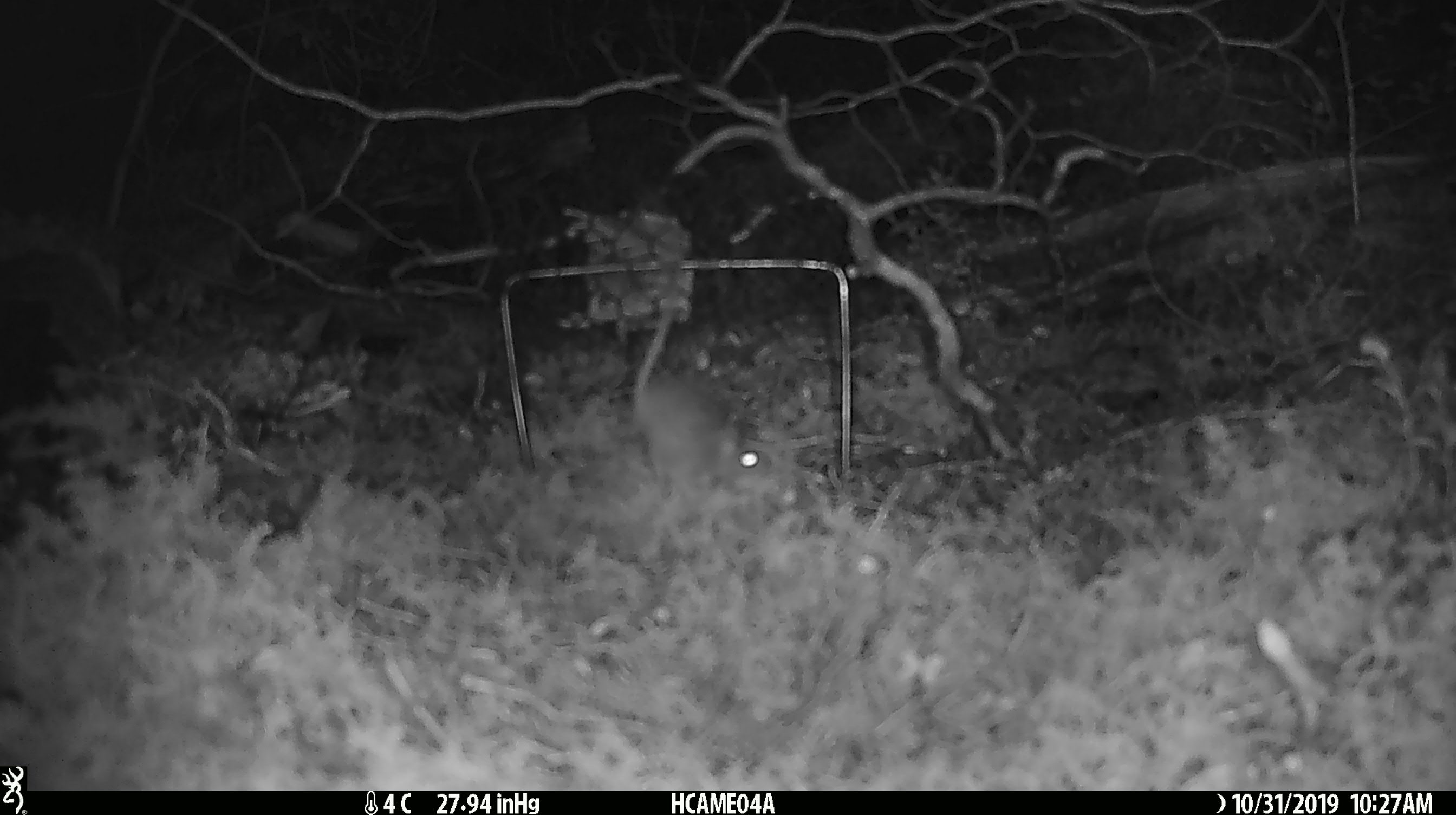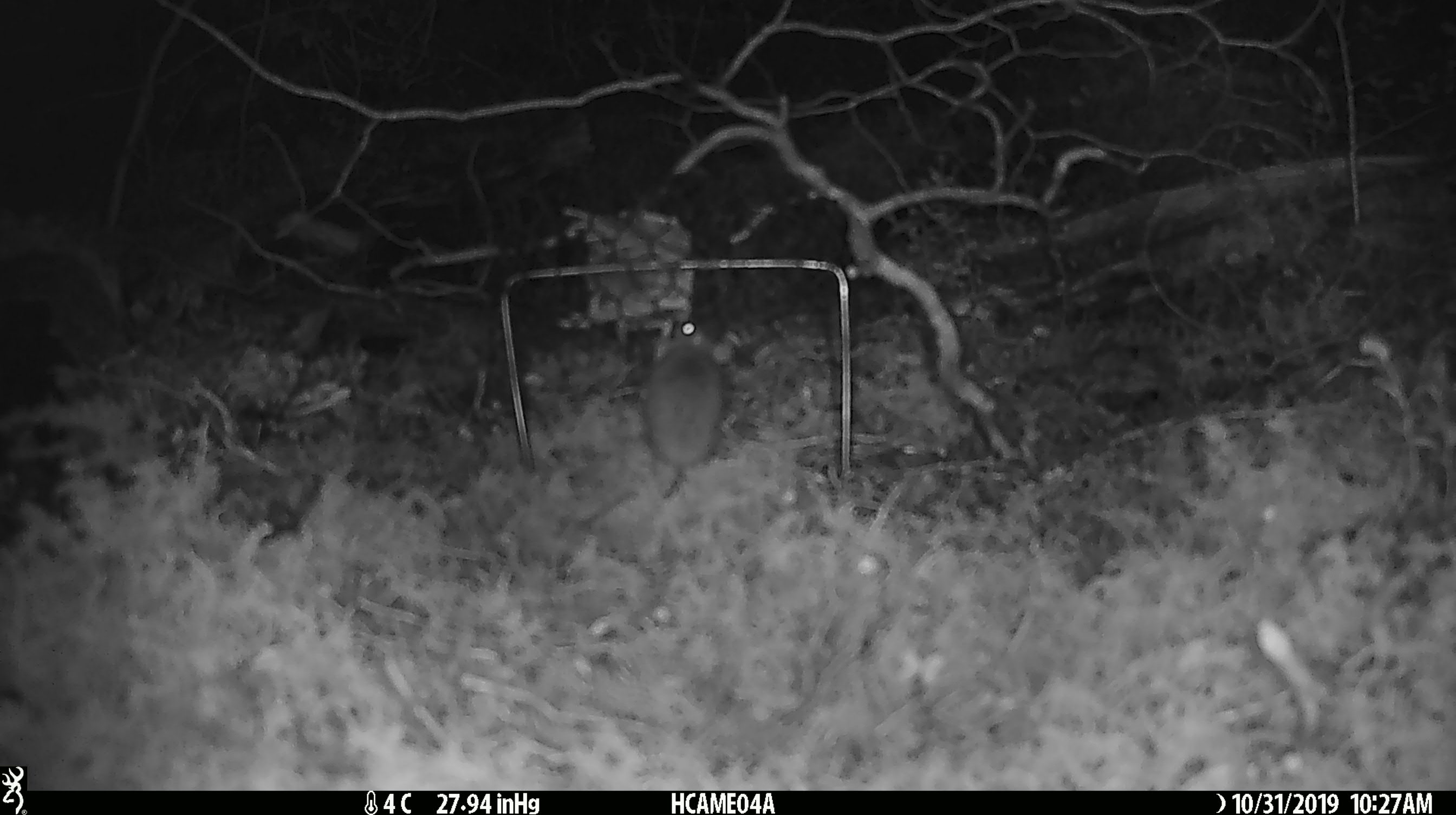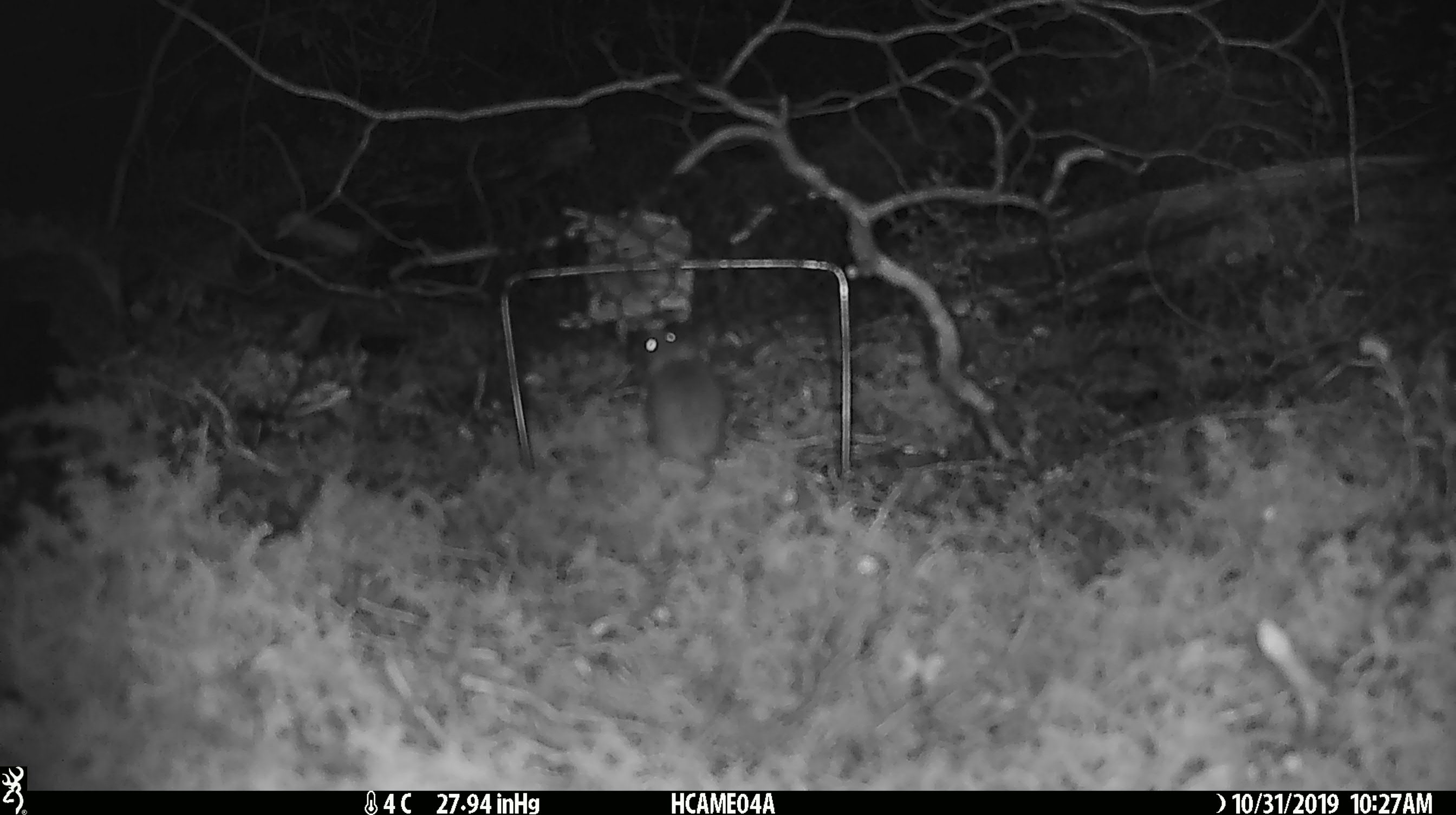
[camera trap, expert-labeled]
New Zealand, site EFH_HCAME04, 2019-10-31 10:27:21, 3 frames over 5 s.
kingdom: Animalia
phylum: Chordata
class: Mammalia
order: Rodentia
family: Muridae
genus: Mus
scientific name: Mus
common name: mouse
Mouse (Mus).